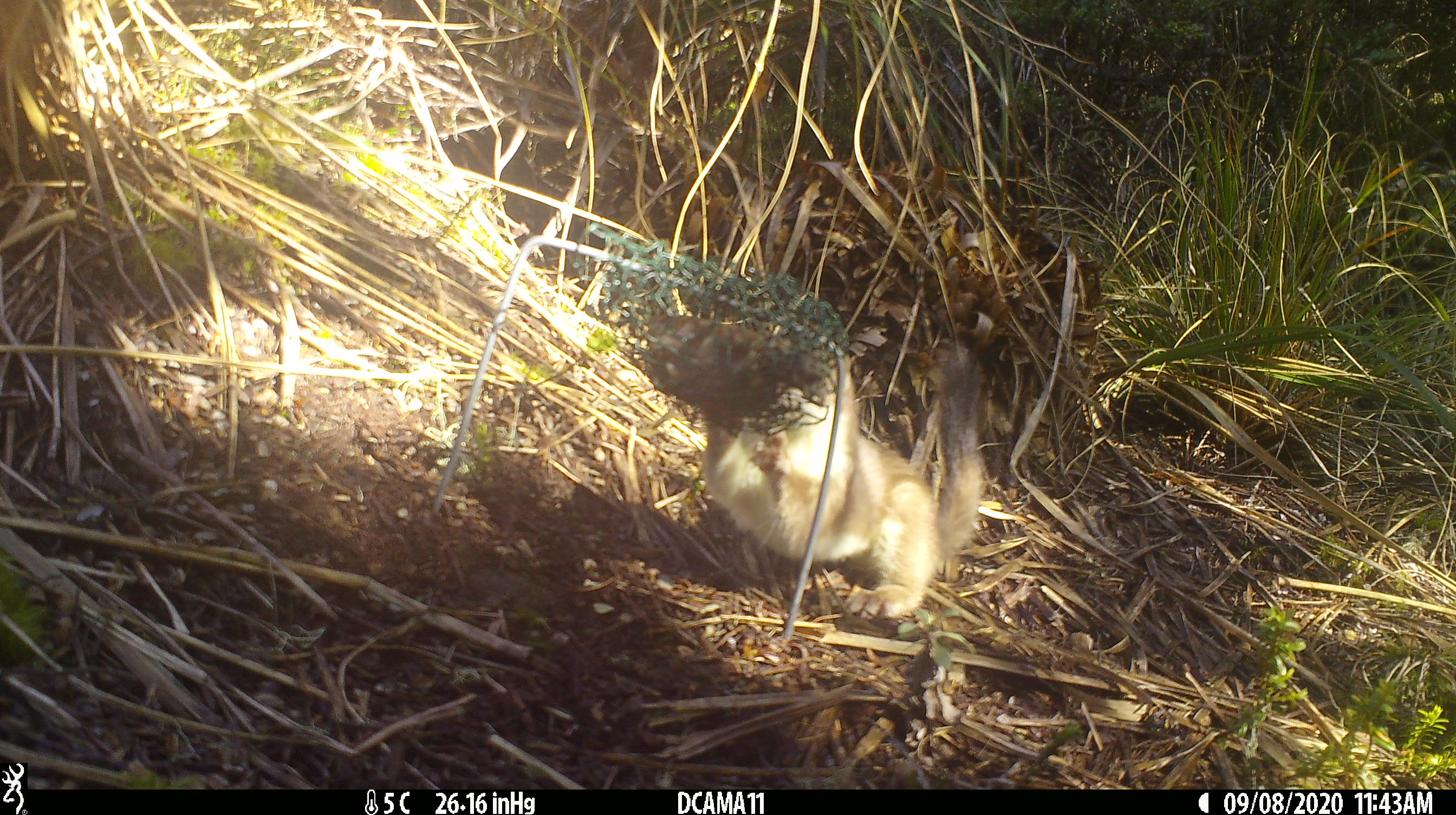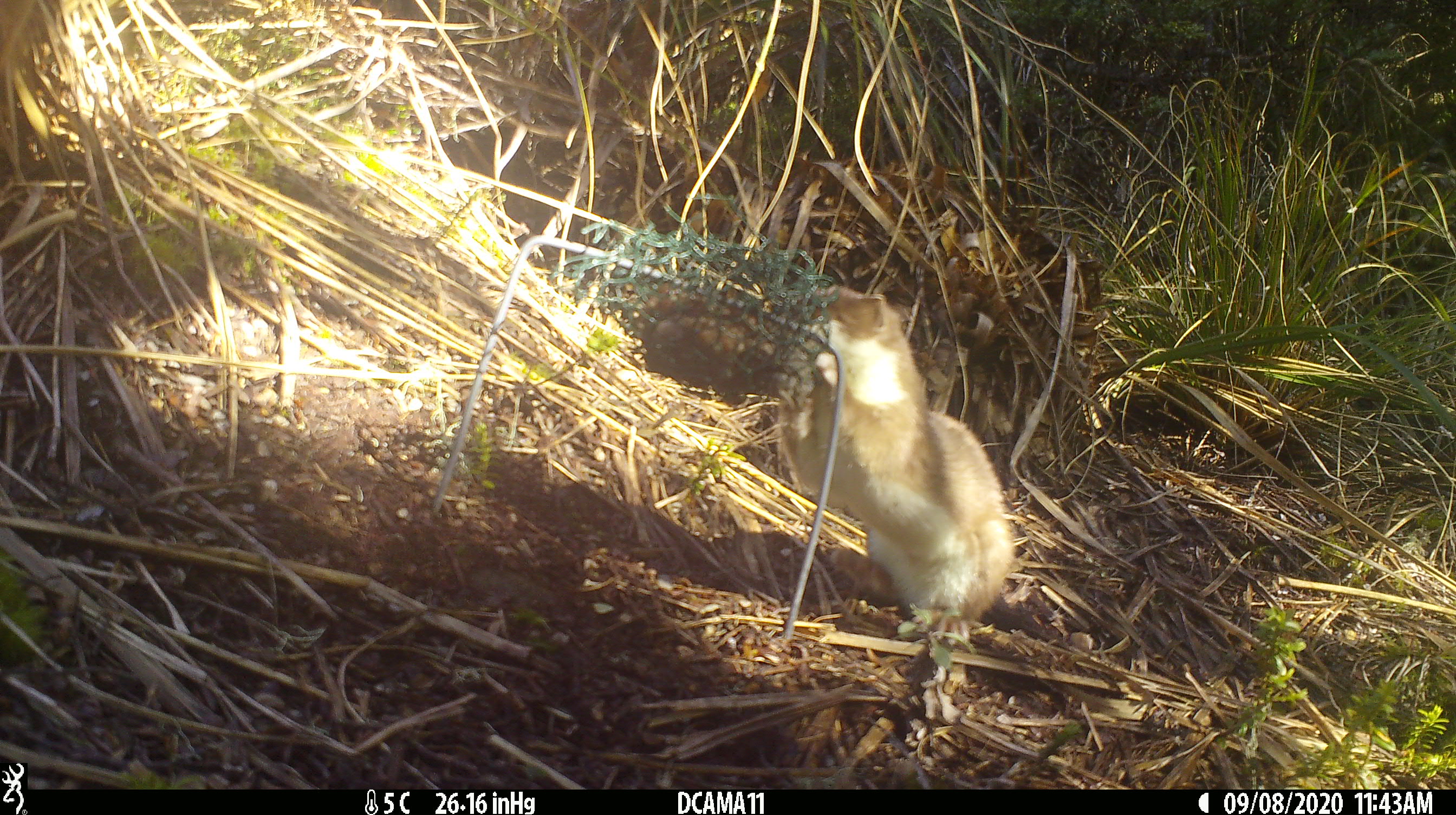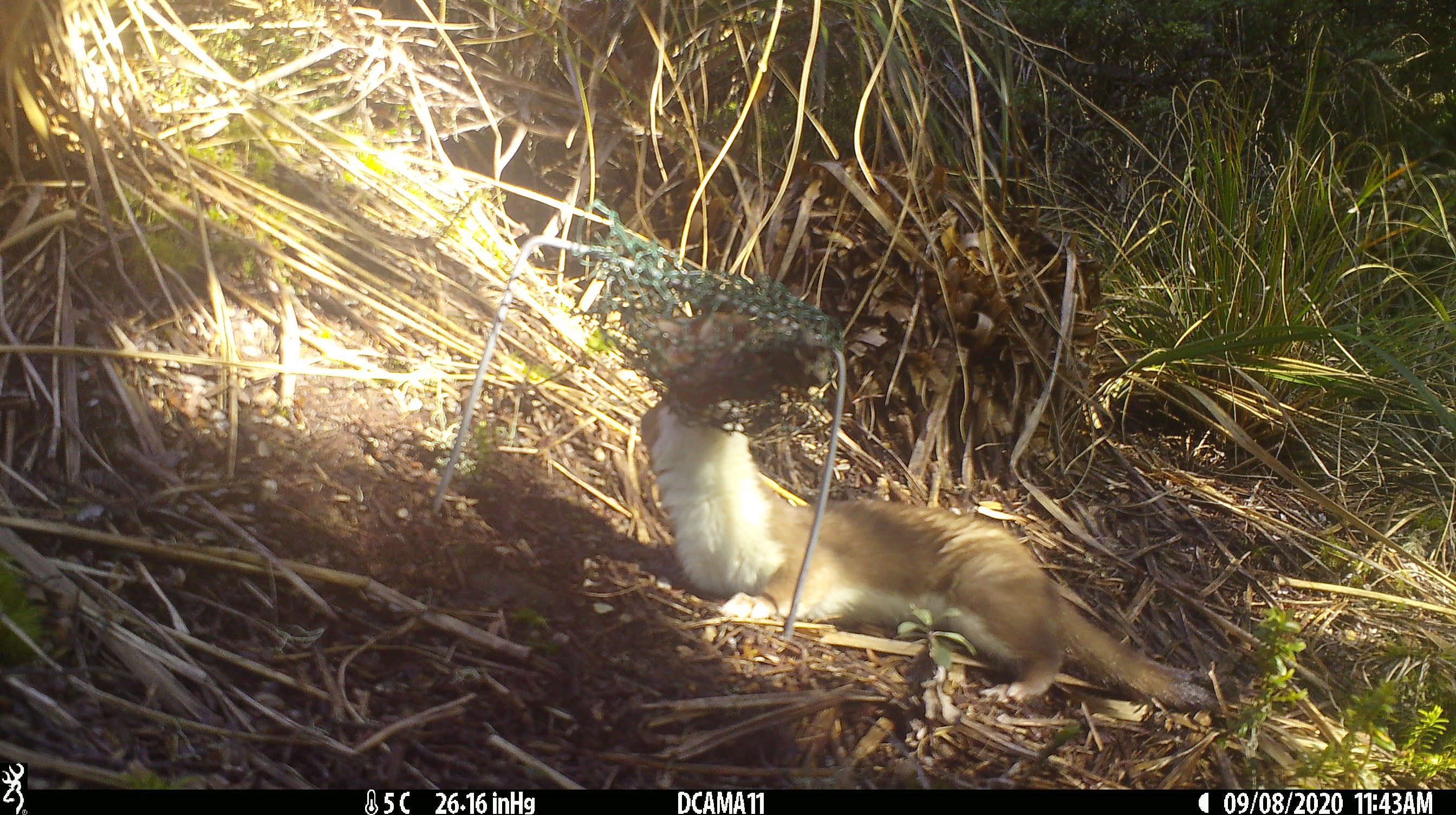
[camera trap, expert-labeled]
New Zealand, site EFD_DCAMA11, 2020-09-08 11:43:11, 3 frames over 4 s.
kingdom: Animalia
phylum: Chordata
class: Mammalia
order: Carnivora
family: Mustelidae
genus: Mustela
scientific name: Mustela erminea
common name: stoat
Stoat (Mustela erminea).